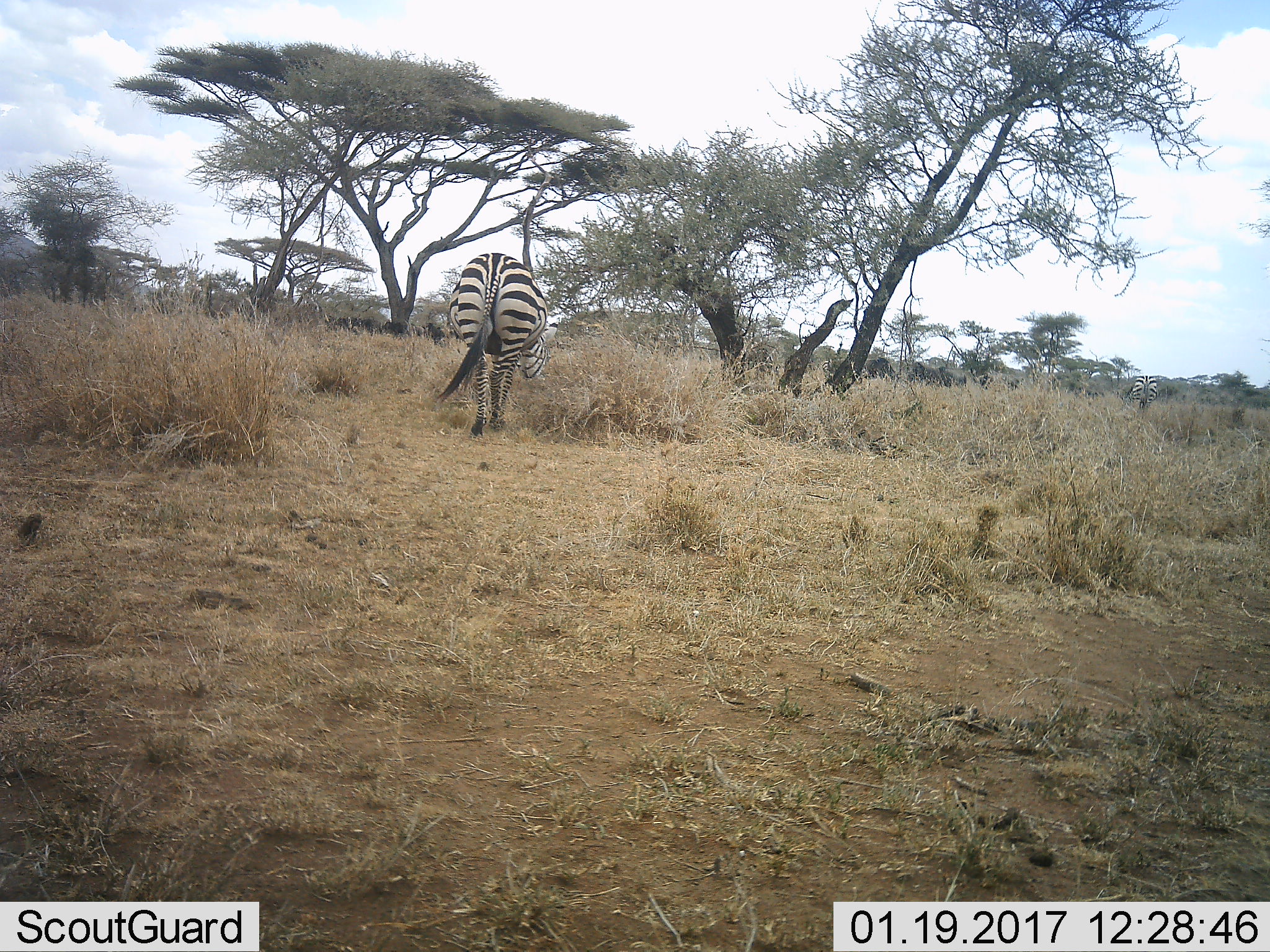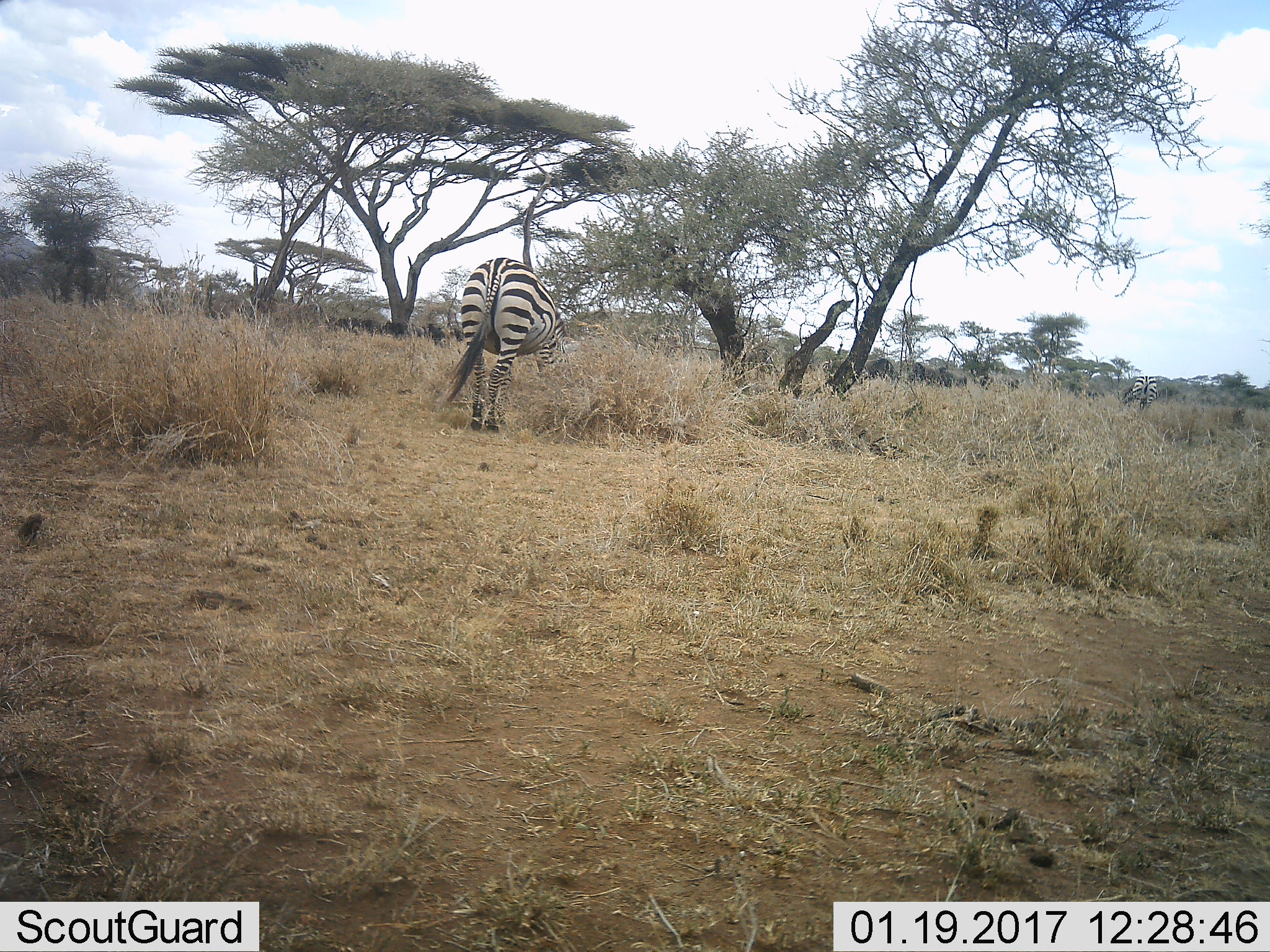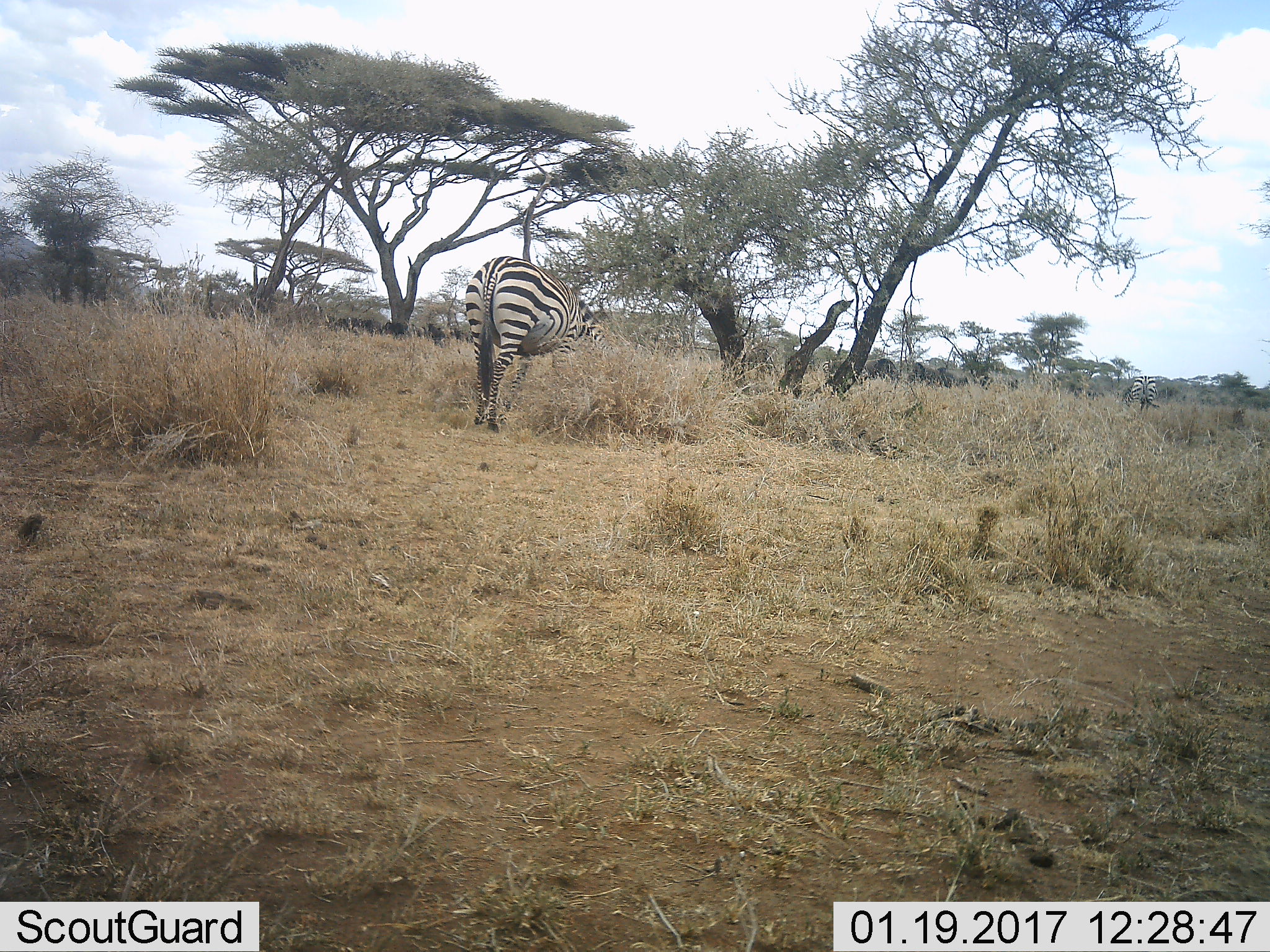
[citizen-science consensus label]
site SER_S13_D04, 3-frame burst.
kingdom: Animalia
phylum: Chordata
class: Mammalia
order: Perissodactyla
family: Equidae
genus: Equus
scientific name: Equus quagga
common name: plains zebra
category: zebraplains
Zebraplains (plains zebra) (Equus quagga), count 2. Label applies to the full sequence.